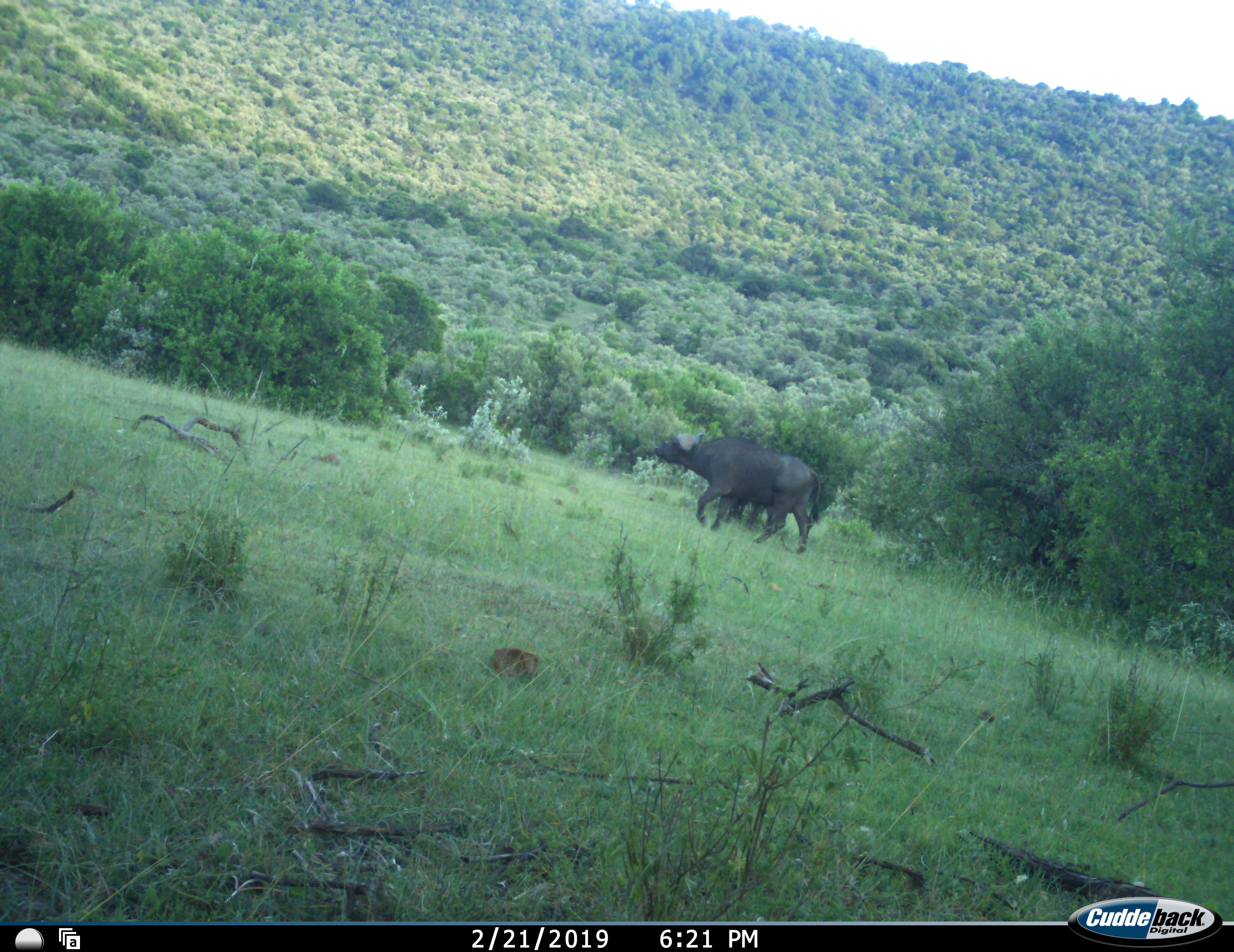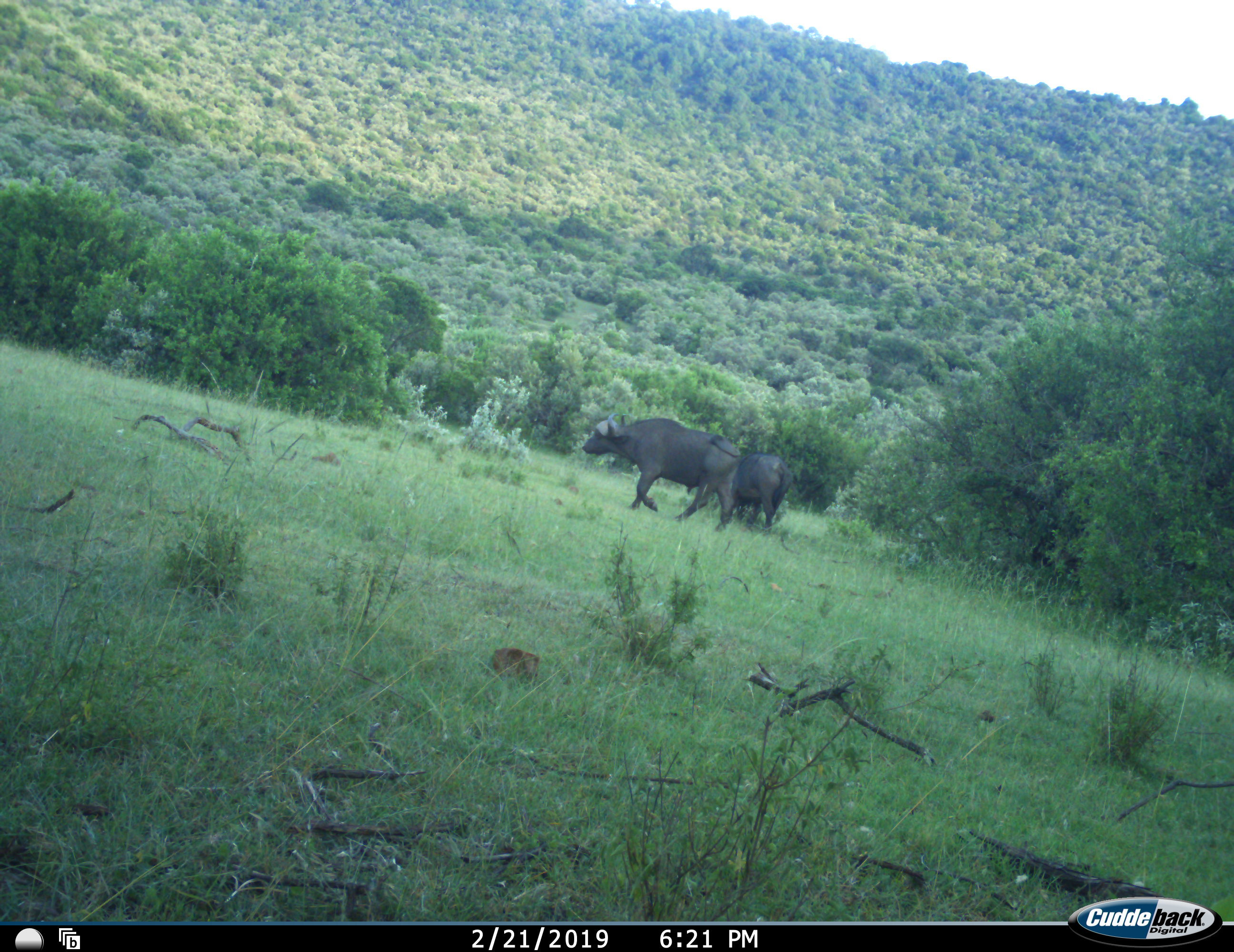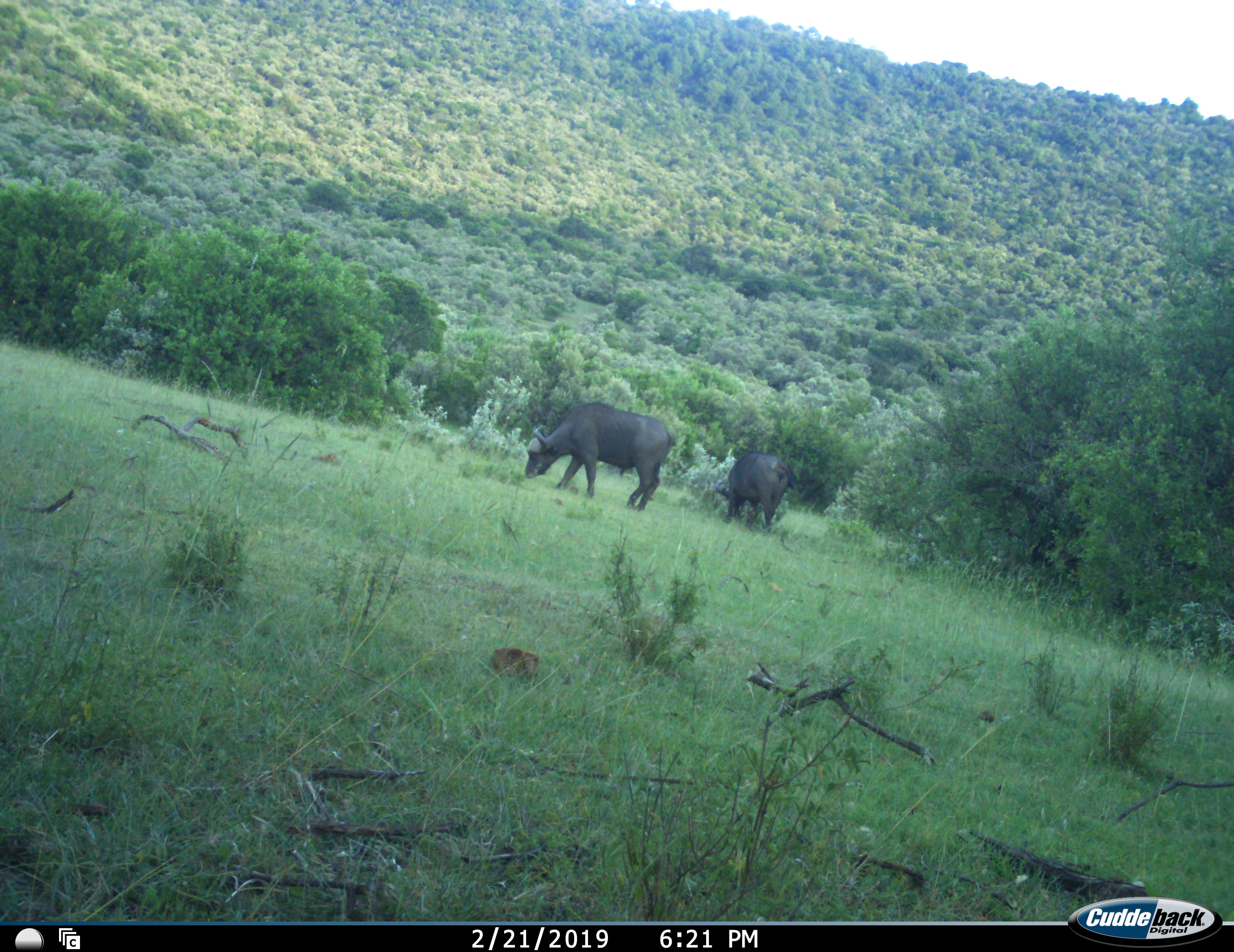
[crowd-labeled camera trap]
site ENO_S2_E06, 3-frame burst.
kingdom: Animalia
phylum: Chordata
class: Mammalia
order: Artiodactyla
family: Bovidae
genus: Syncerus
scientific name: Syncerus caffer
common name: african buffalo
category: buffalo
Buffalo (african buffalo) (Syncerus caffer), count 2. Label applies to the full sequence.